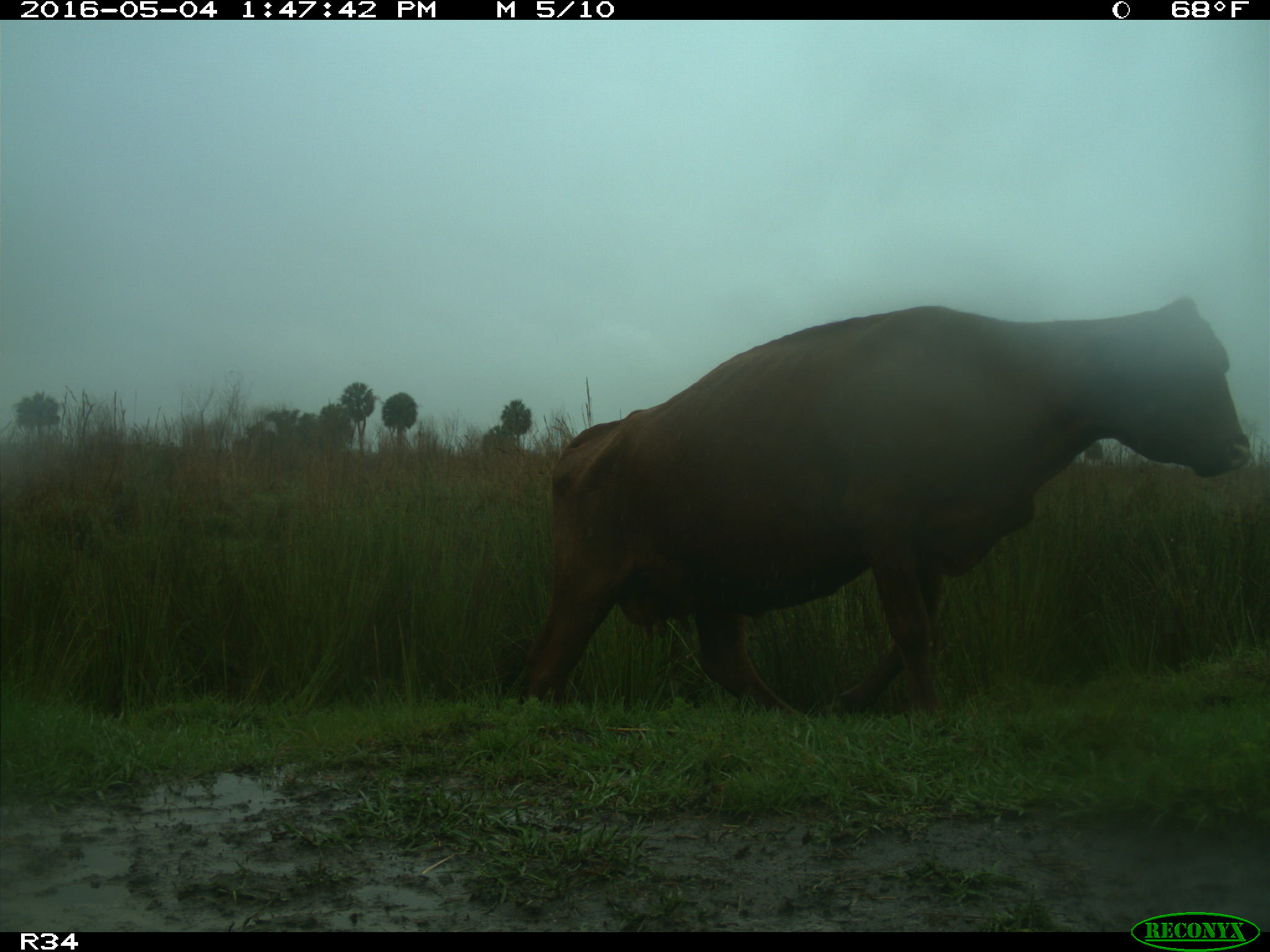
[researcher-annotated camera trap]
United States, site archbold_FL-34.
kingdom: Animalia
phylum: Chordata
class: Mammalia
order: Artiodactyla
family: Bovidae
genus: Bos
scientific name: Bos taurus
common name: domestic cow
Bos taurus (domestic cow).